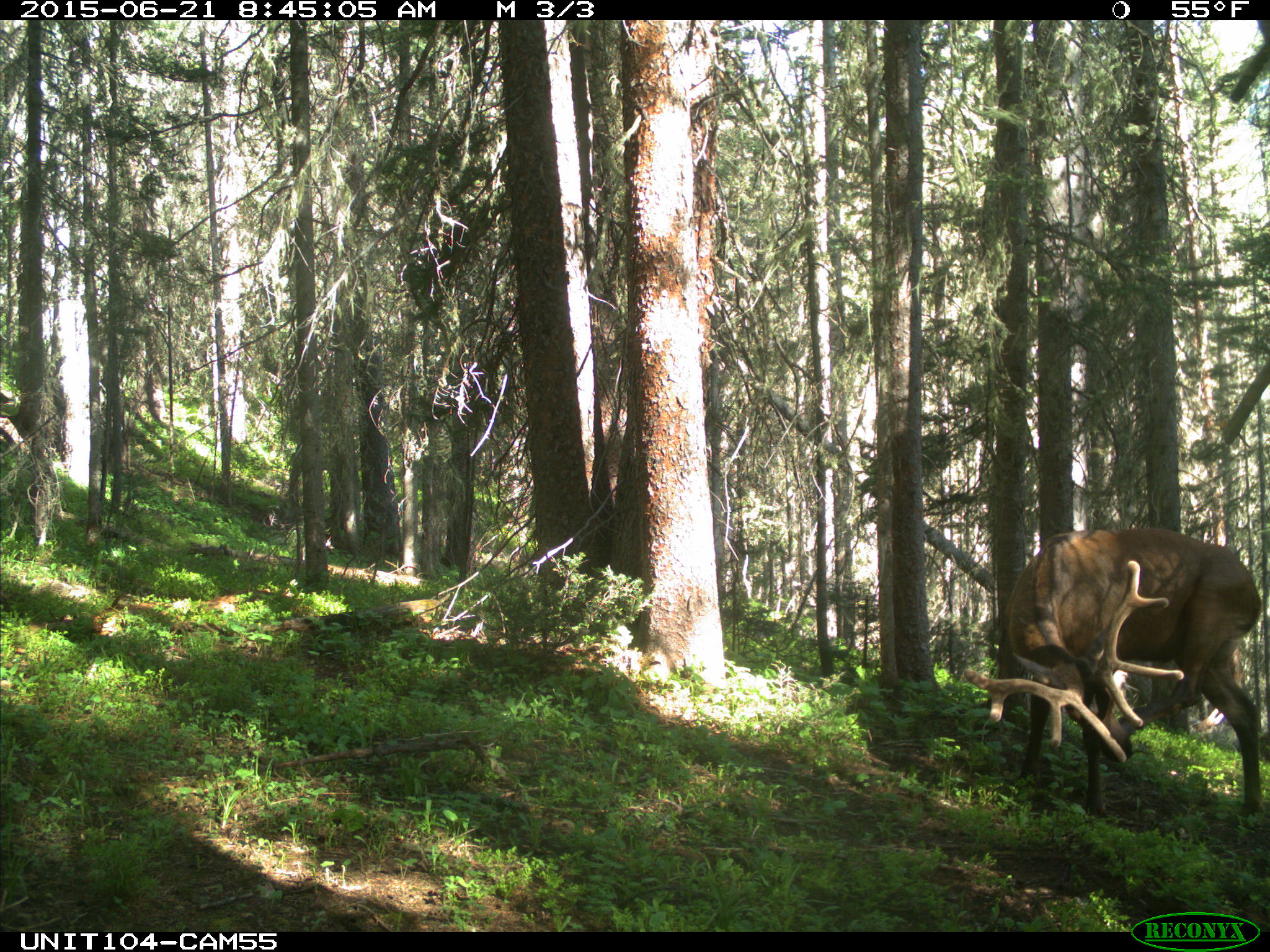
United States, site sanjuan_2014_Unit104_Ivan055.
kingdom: Animalia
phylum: Chordata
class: Mammalia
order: Artiodactyla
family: Cervidae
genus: Cervus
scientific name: Cervus elaphus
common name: red deer